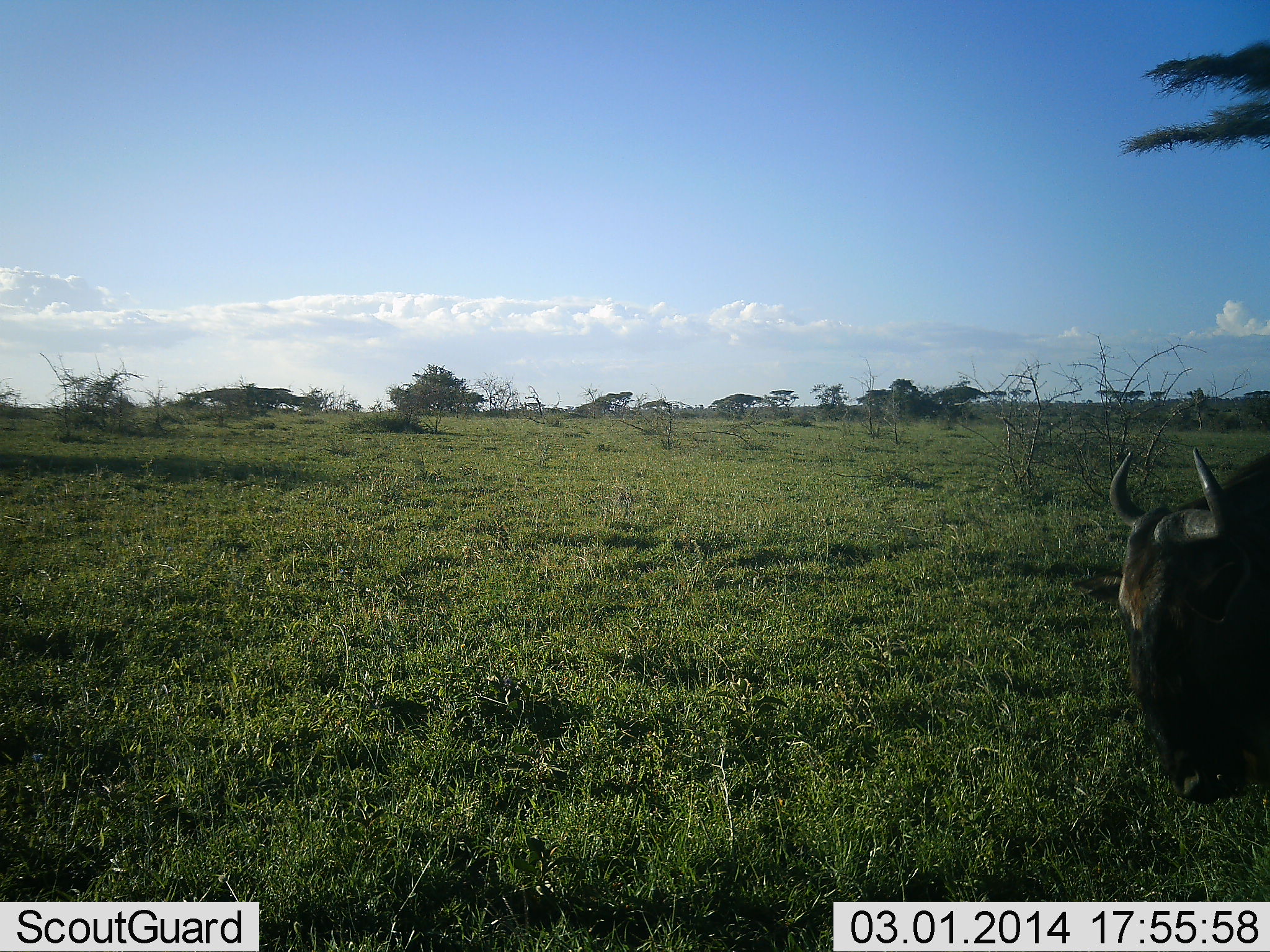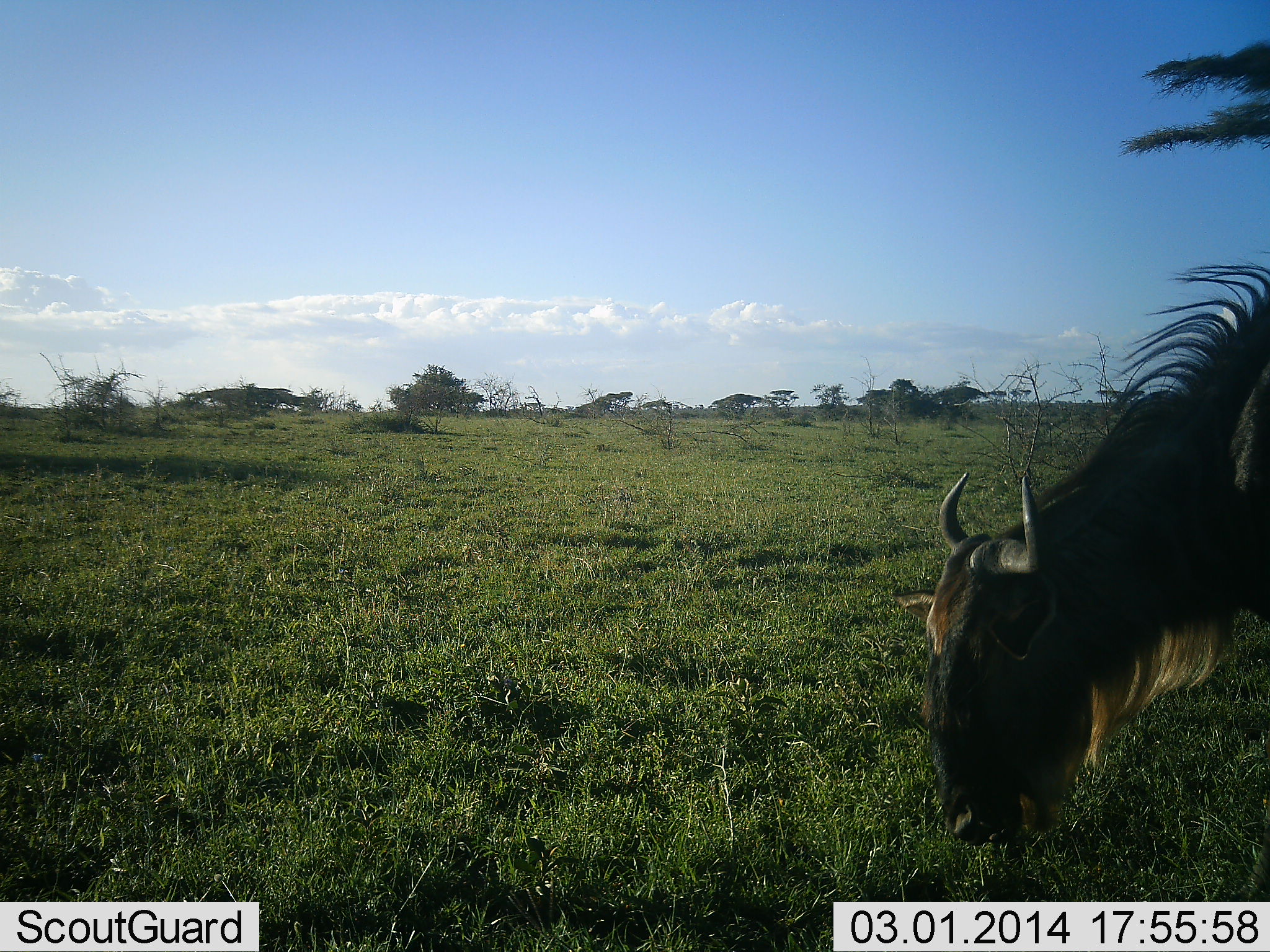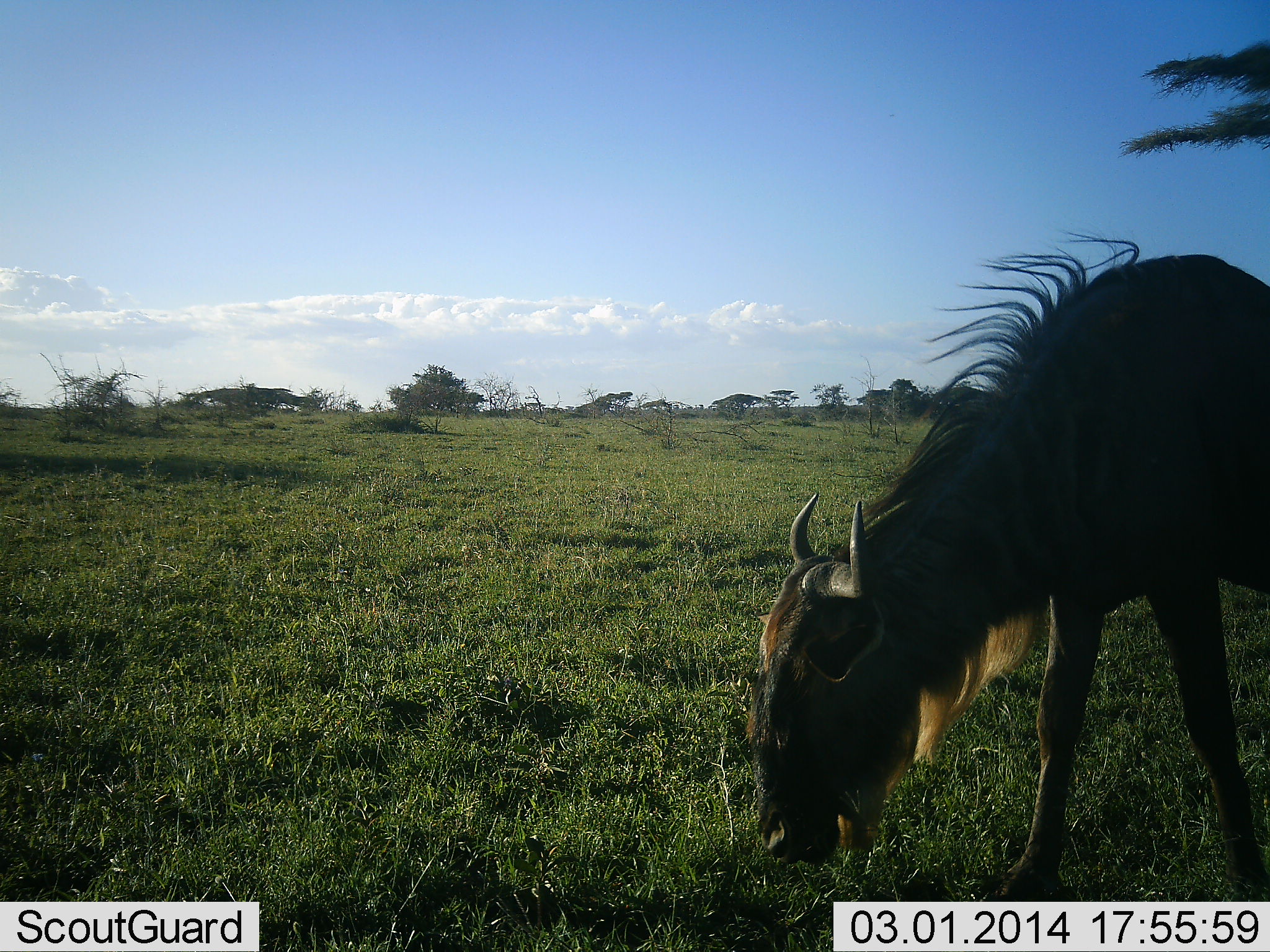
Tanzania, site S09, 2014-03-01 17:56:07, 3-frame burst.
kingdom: Animalia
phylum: Chordata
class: Mammalia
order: Artiodactyla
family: Bovidae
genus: Connochaetes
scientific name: Connochaetes taurinus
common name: blue wildebeest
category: wildebeest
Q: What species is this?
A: Wildebeest (blue wildebeest) (Connochaetes taurinus).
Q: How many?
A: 1.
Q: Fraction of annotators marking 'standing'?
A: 20%.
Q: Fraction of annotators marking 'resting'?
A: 0%.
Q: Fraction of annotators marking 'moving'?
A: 50%.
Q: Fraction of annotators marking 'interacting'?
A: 0%.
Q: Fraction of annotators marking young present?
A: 0%.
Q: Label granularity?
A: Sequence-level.